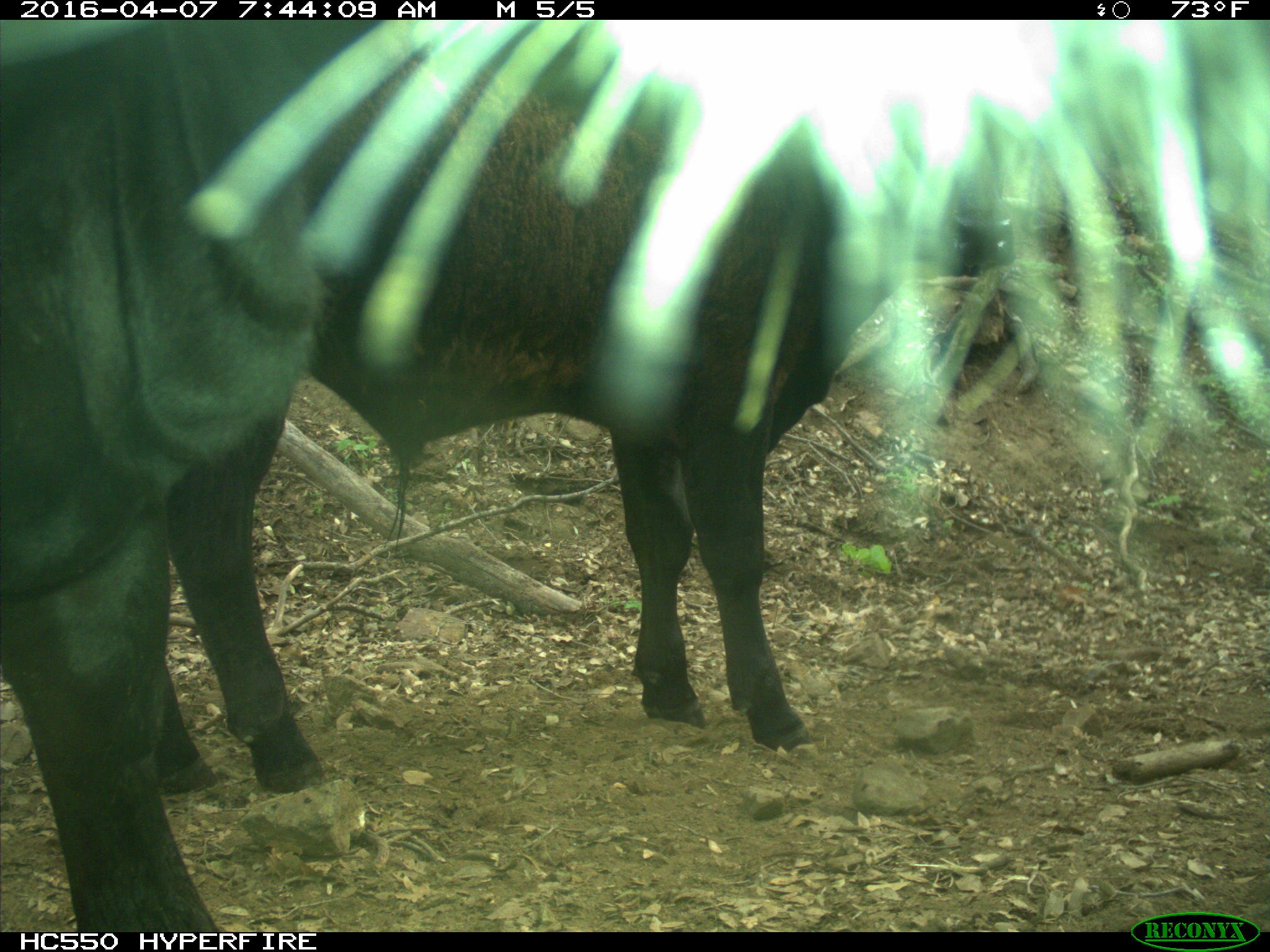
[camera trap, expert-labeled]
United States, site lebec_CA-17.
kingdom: Animalia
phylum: Chordata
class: Mammalia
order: Artiodactyla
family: Bovidae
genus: Bos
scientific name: Bos taurus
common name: domestic cow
Bos taurus (domestic cow).